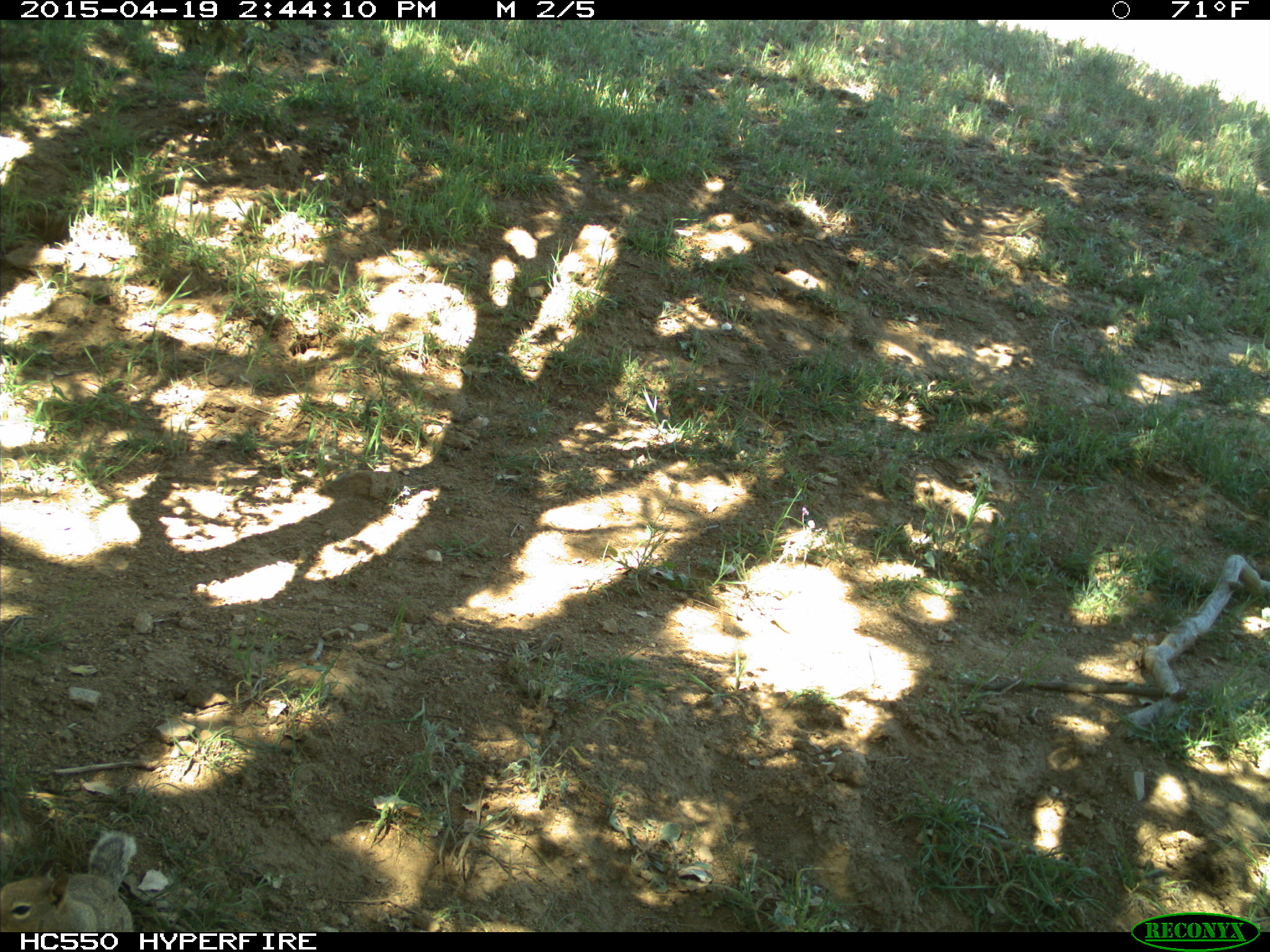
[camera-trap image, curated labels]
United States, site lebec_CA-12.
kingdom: Animalia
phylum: Chordata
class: Mammalia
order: Rodentia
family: Sciuridae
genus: Otospermophilus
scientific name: Otospermophilus beecheyi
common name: california ground squirrel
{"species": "Otospermophilus beecheyi (california ground squirrel)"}